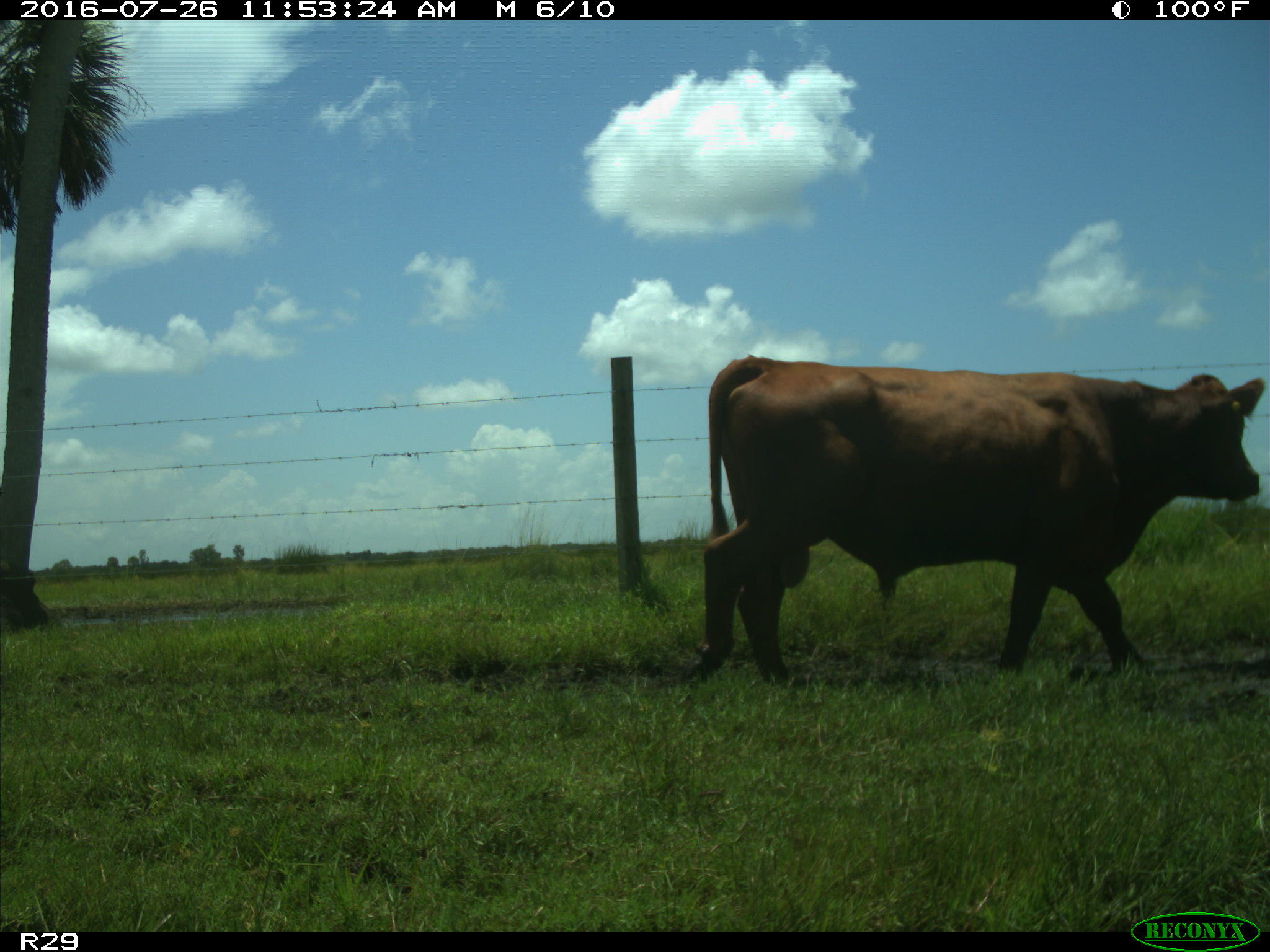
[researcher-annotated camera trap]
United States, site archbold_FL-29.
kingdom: Animalia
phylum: Chordata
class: Mammalia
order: Artiodactyla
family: Bovidae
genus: Bos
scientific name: Bos taurus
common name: domestic cow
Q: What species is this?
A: Bos taurus (domestic cow).